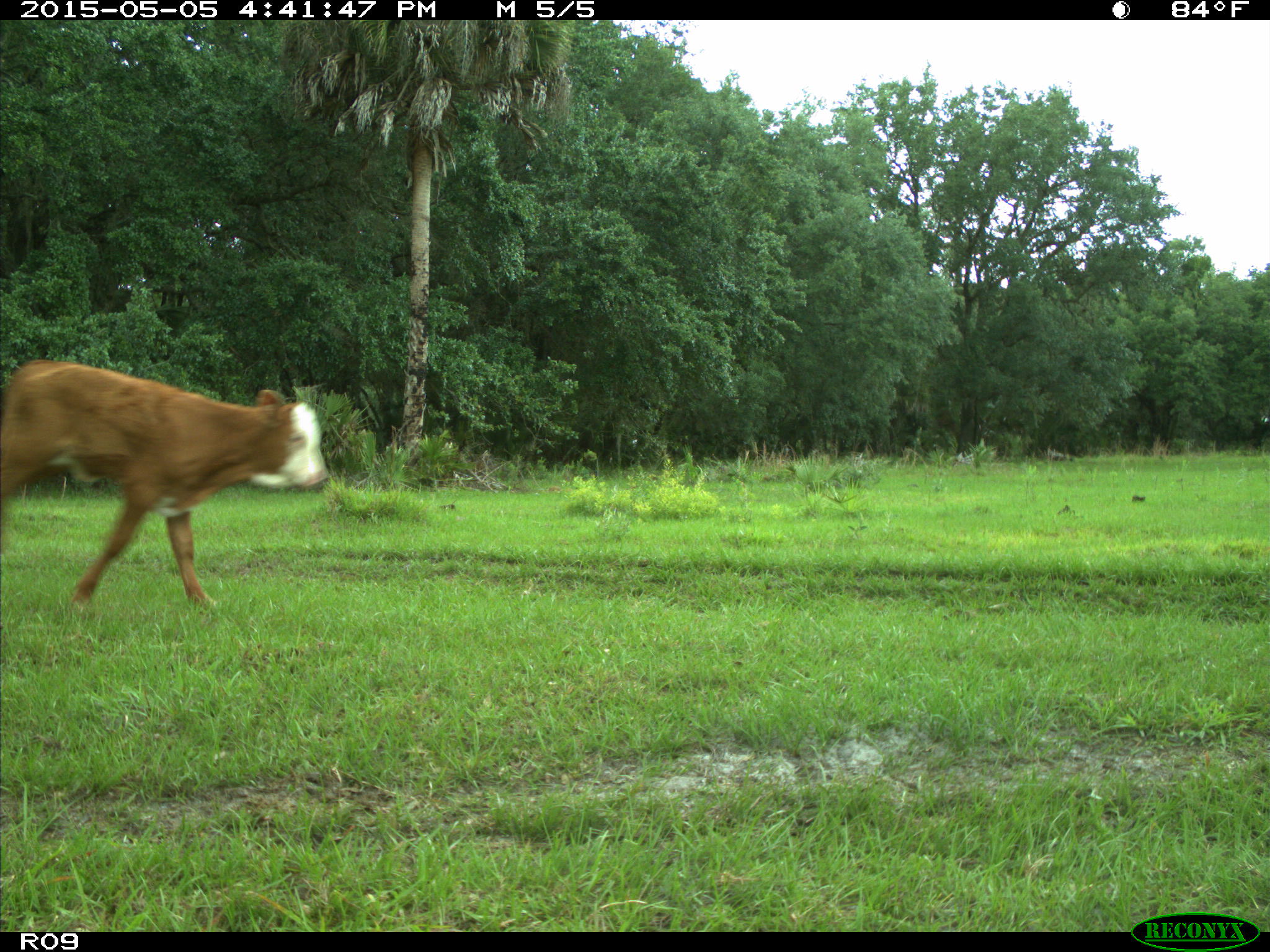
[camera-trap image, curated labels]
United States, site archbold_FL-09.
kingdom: Animalia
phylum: Chordata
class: Mammalia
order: Artiodactyla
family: Bovidae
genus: Bos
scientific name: Bos taurus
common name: domestic cow